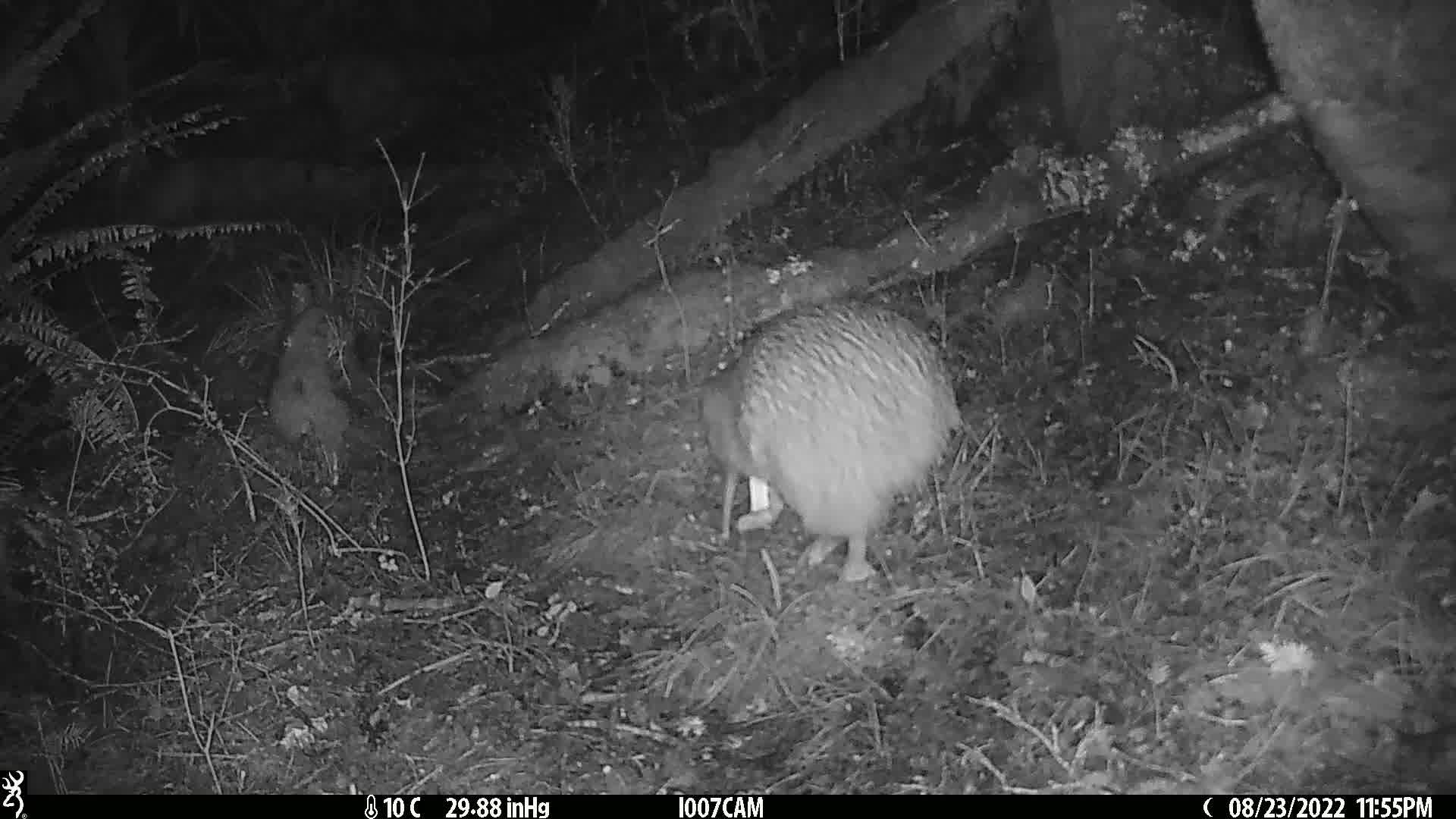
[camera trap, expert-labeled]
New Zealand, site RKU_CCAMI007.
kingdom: Animalia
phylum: Chordata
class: Aves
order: Apterygiformes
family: Apterygidae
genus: Apteryx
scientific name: Apteryx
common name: kiwi